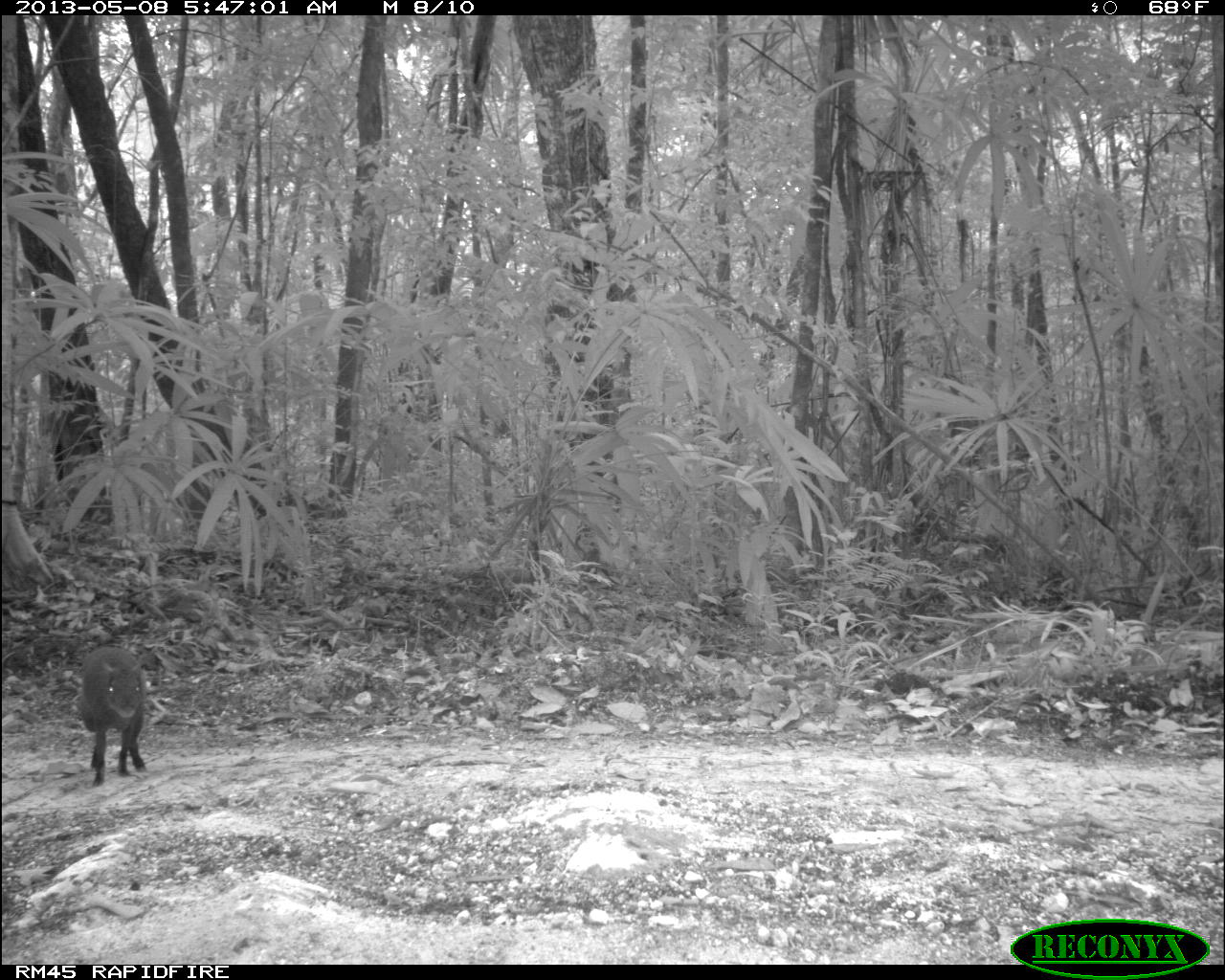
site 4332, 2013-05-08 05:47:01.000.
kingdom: Animalia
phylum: Chordata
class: Mammalia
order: Rodentia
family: Dasyproctidae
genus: Dasyprocta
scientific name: Dasyprocta punctata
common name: central american agouti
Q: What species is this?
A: Dasyprocta punctata (central american agouti).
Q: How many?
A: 1.